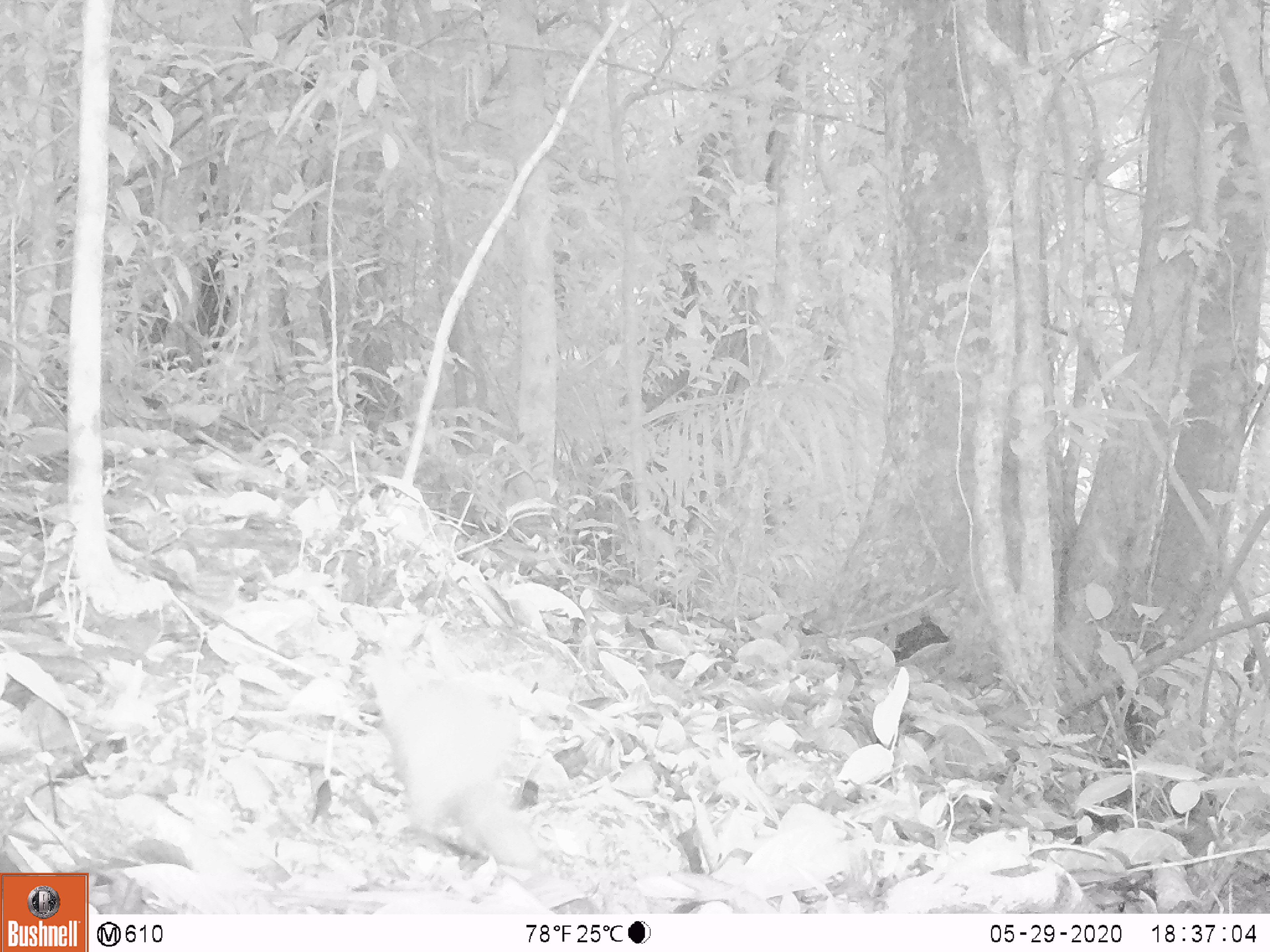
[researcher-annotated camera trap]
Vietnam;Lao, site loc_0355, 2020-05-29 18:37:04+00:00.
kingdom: Animalia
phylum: Chordata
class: Mammalia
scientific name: Mammalia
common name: mammal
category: unidentified small mammal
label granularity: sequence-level